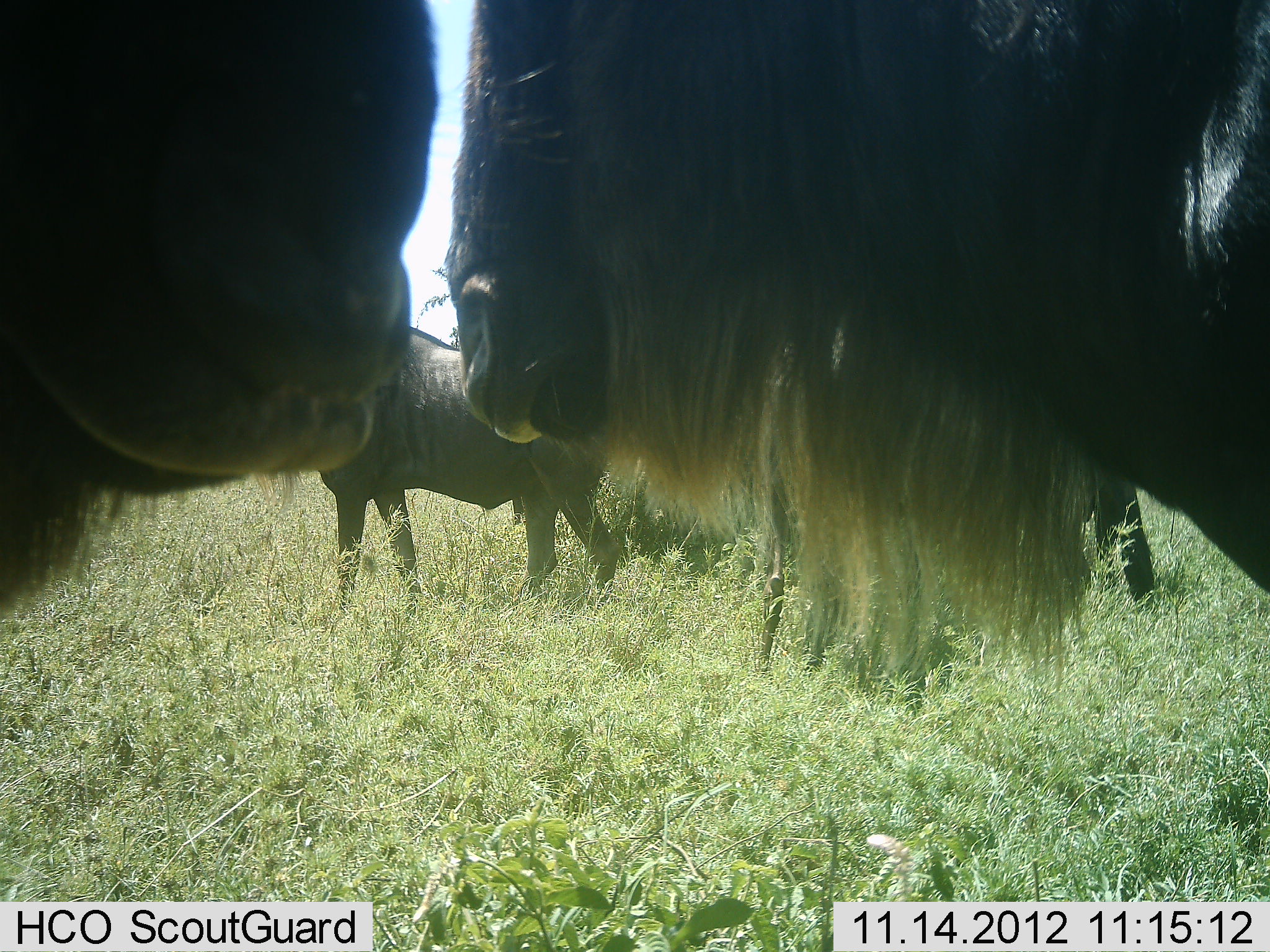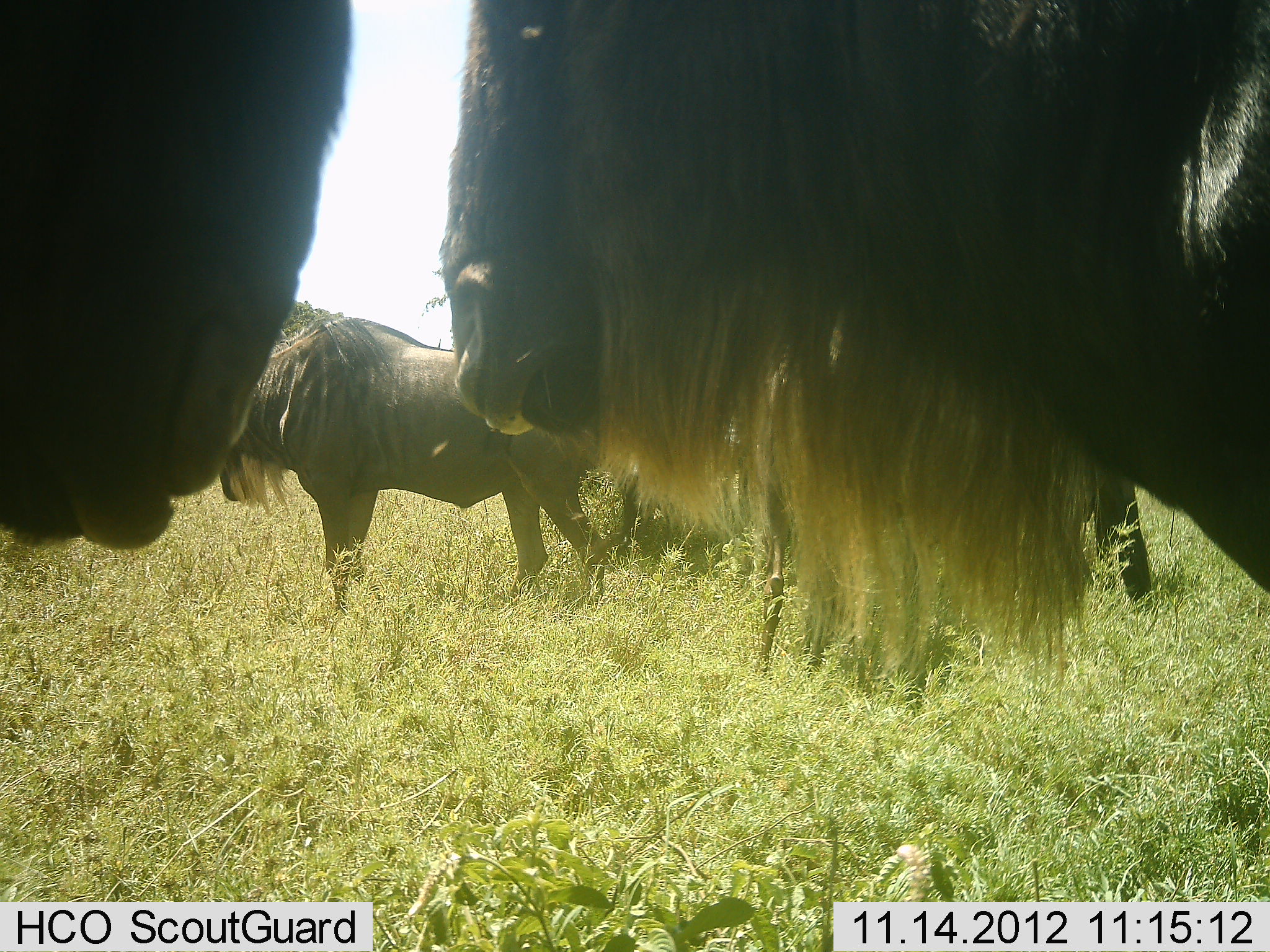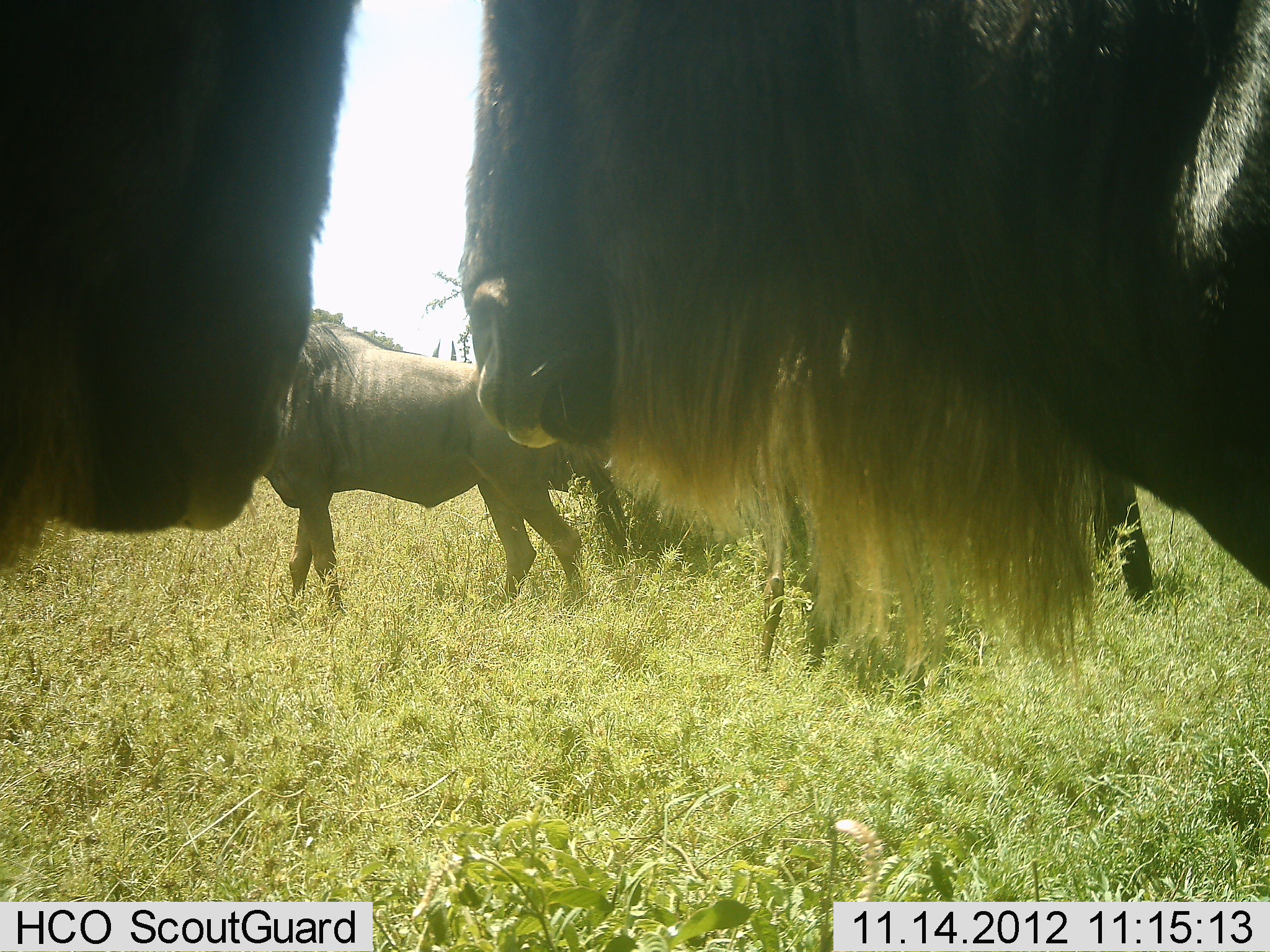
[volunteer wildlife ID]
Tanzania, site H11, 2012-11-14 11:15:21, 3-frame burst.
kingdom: Animalia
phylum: Chordata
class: Mammalia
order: Artiodactyla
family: Bovidae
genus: Connochaetes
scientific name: Connochaetes taurinus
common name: blue wildebeest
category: wildebeest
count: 4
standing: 80%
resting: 10%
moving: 20%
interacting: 30%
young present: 0%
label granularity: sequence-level